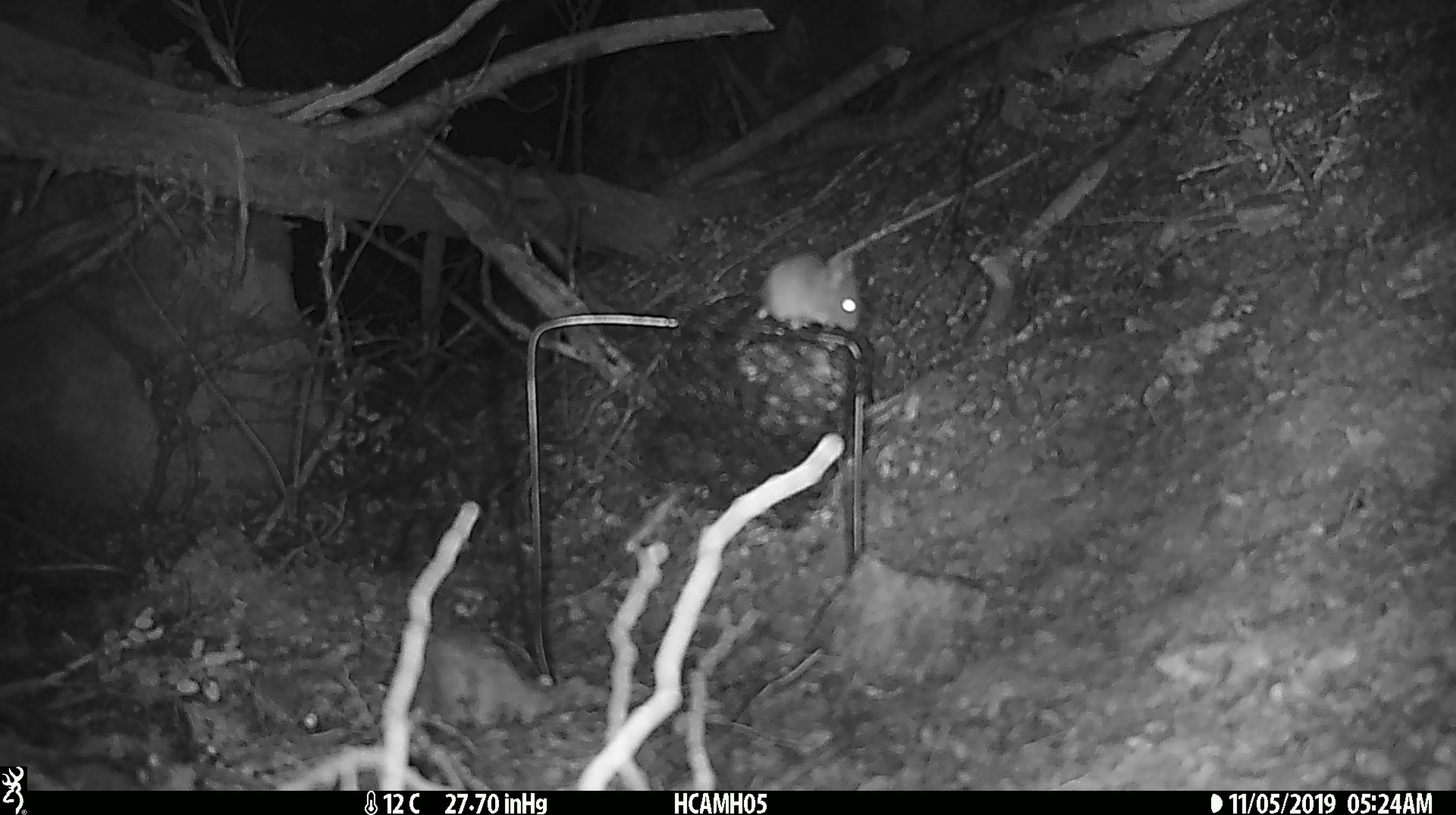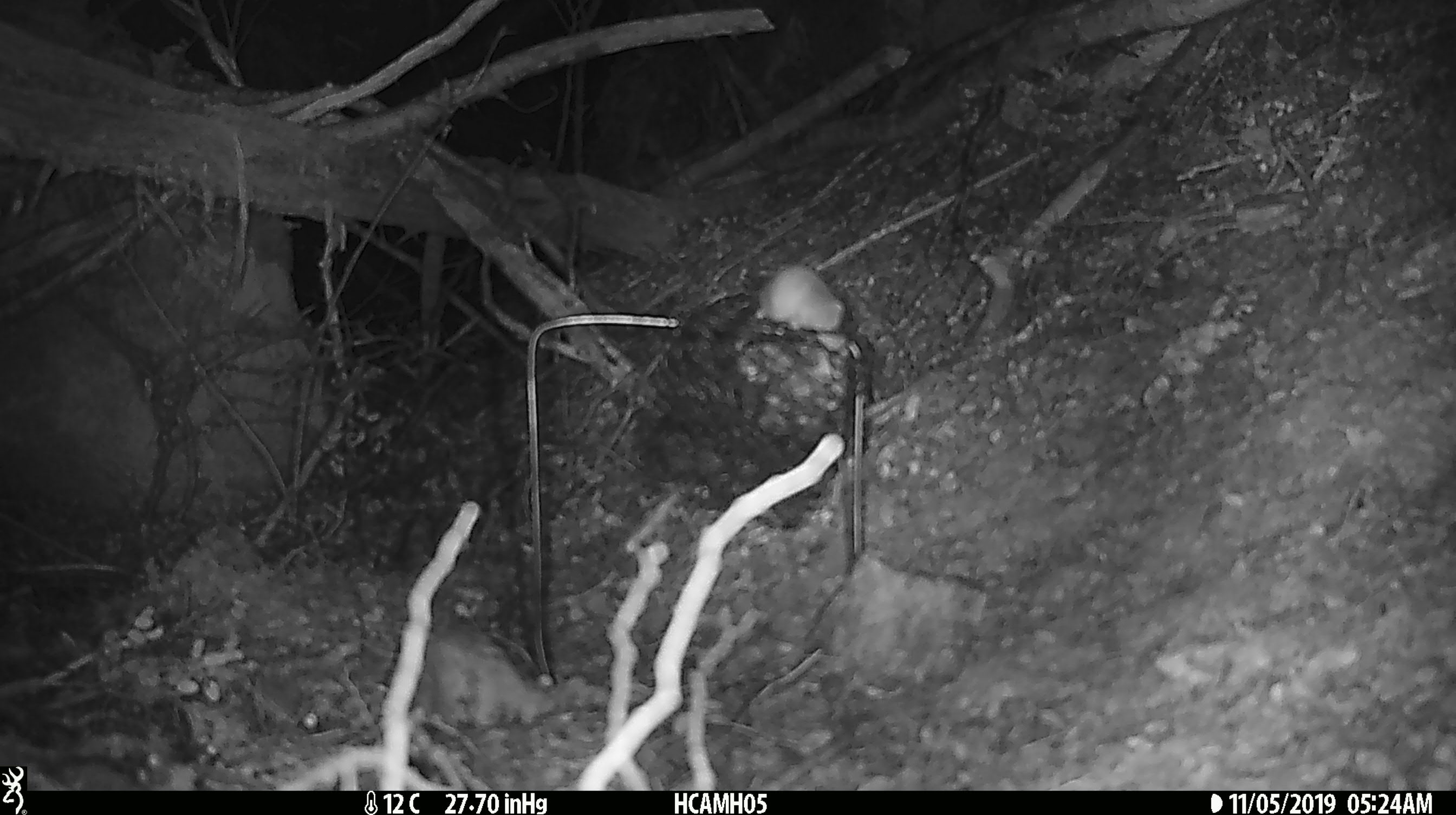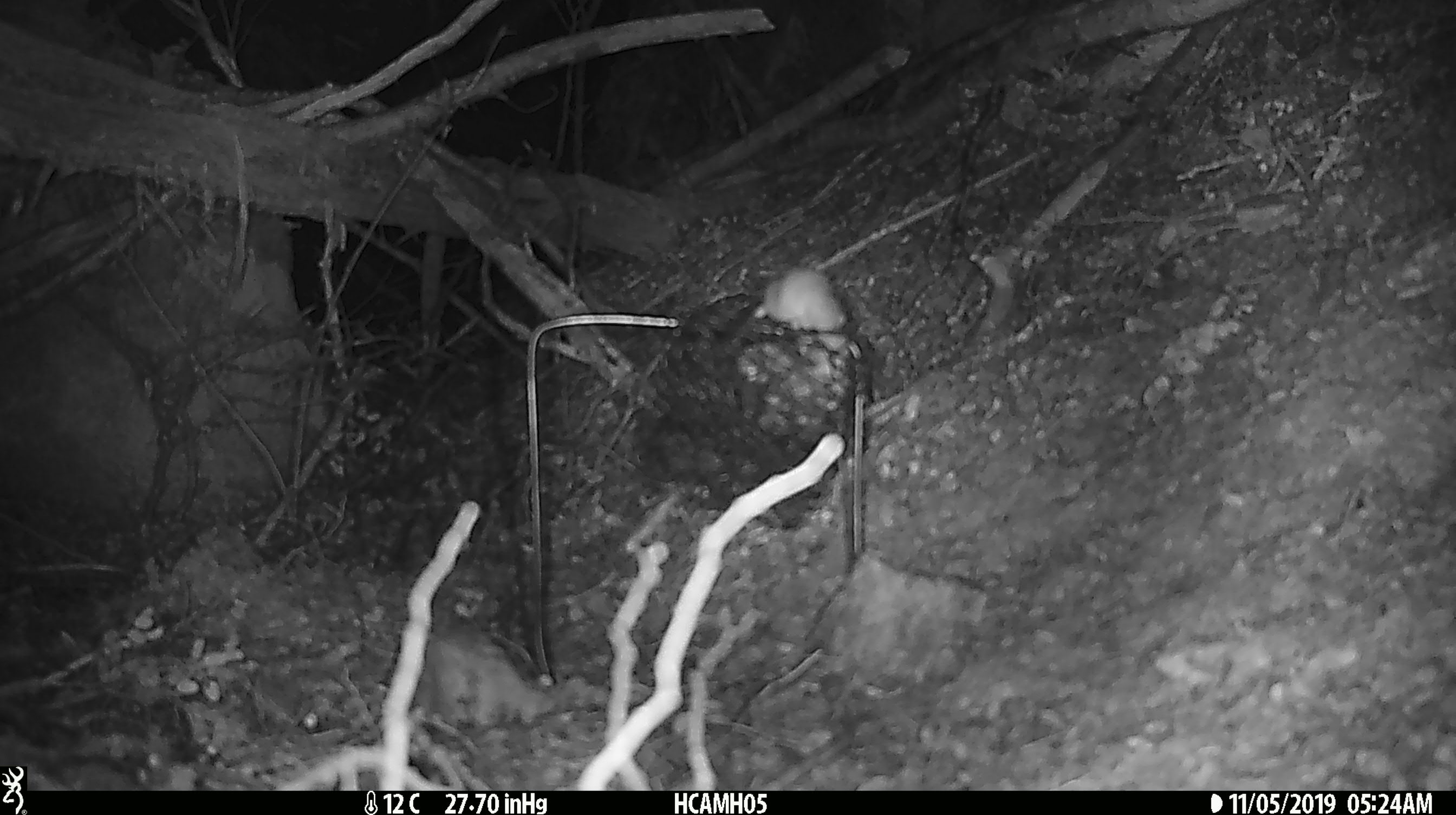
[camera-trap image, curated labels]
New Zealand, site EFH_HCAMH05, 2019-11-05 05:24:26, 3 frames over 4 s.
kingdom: Animalia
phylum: Chordata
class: Mammalia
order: Rodentia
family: Muridae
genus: Mus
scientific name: Mus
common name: mouse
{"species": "mouse (Mus)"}